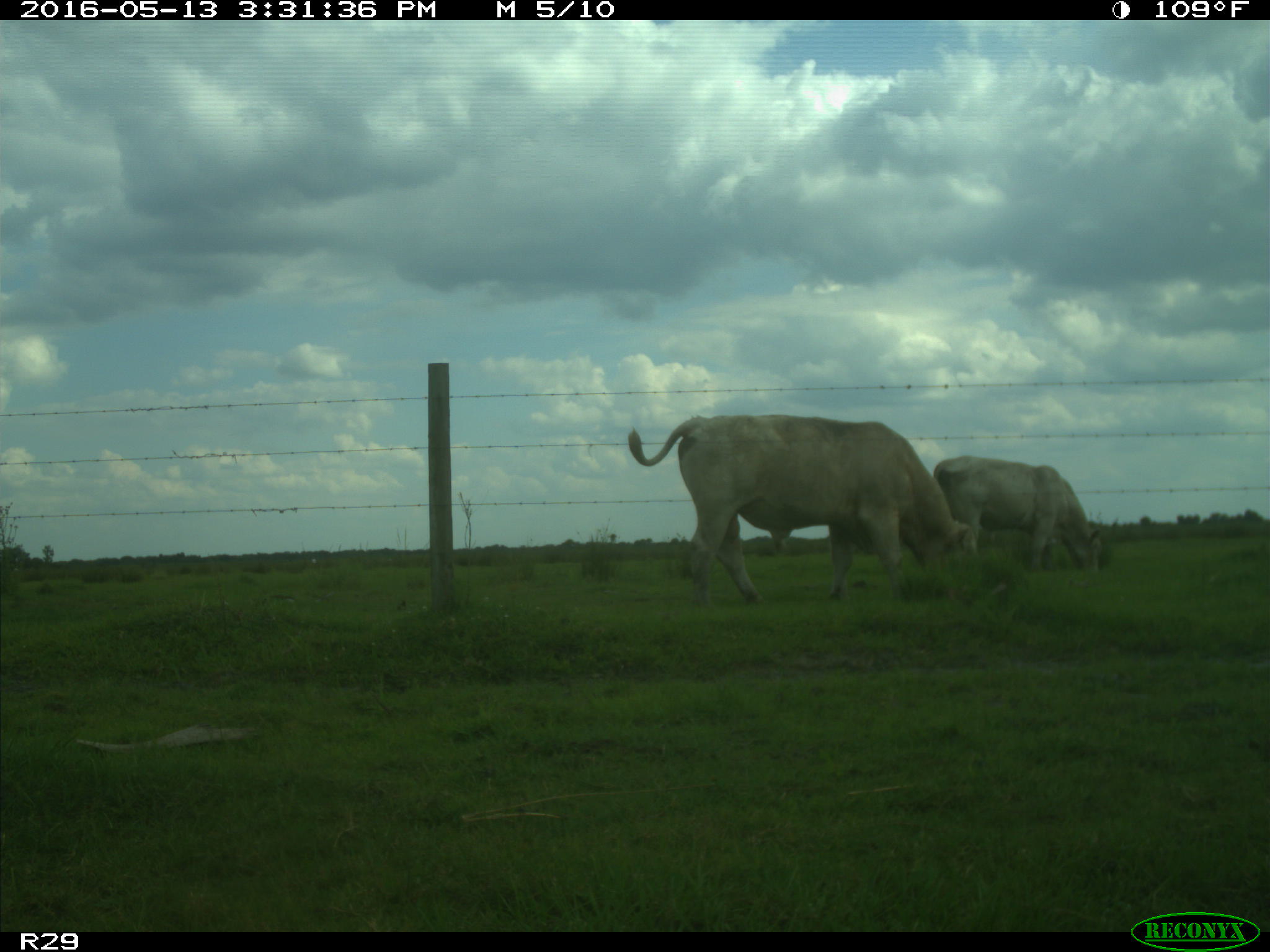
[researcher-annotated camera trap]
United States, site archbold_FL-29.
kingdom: Animalia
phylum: Chordata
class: Mammalia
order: Artiodactyla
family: Bovidae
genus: Bos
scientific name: Bos taurus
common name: domestic cow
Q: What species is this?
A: Bos taurus (domestic cow).